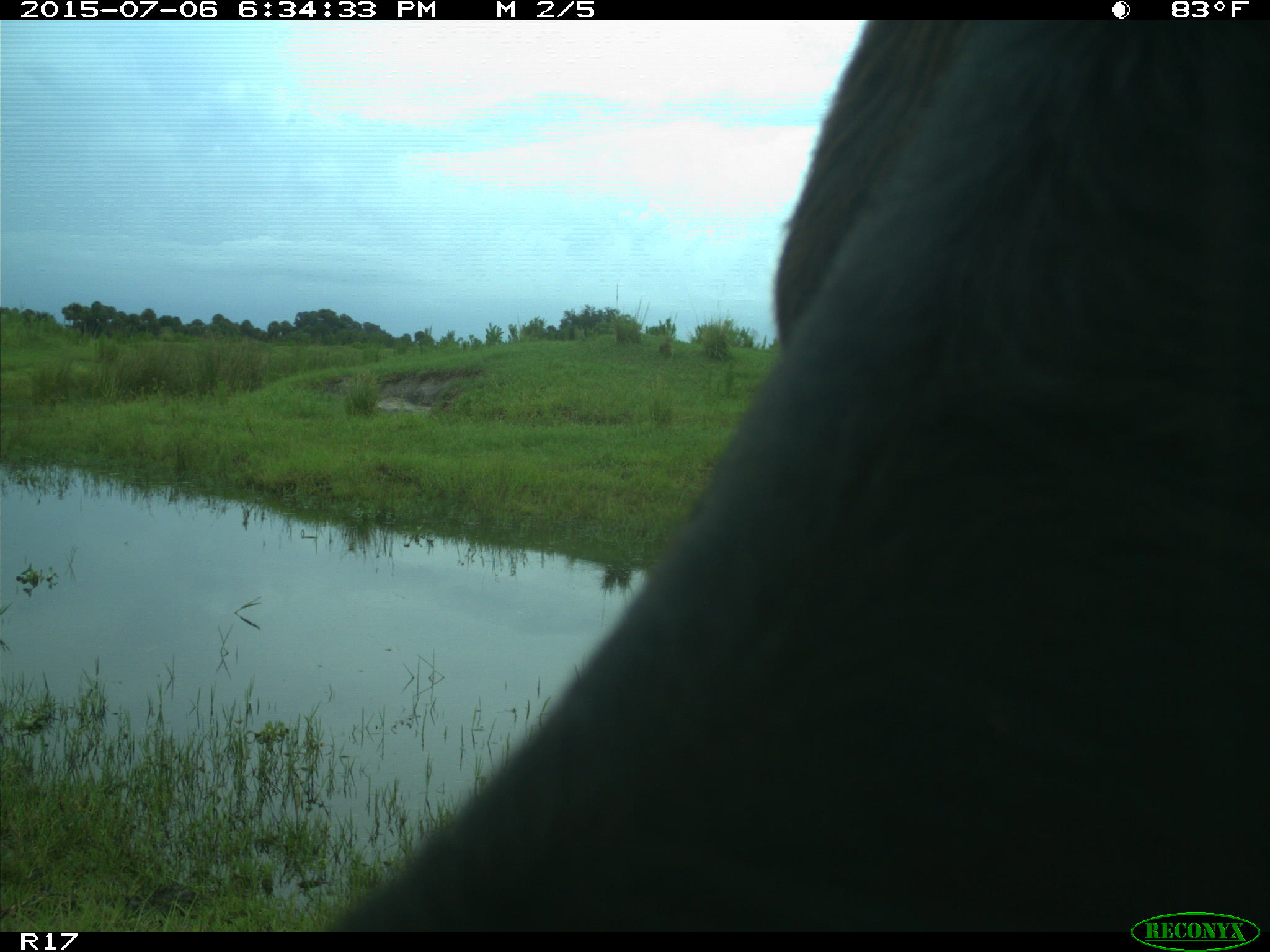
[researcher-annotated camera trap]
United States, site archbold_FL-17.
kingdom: Animalia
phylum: Chordata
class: Mammalia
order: Artiodactyla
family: Bovidae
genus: Bos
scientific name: Bos taurus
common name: domestic cow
Bos taurus (domestic cow).